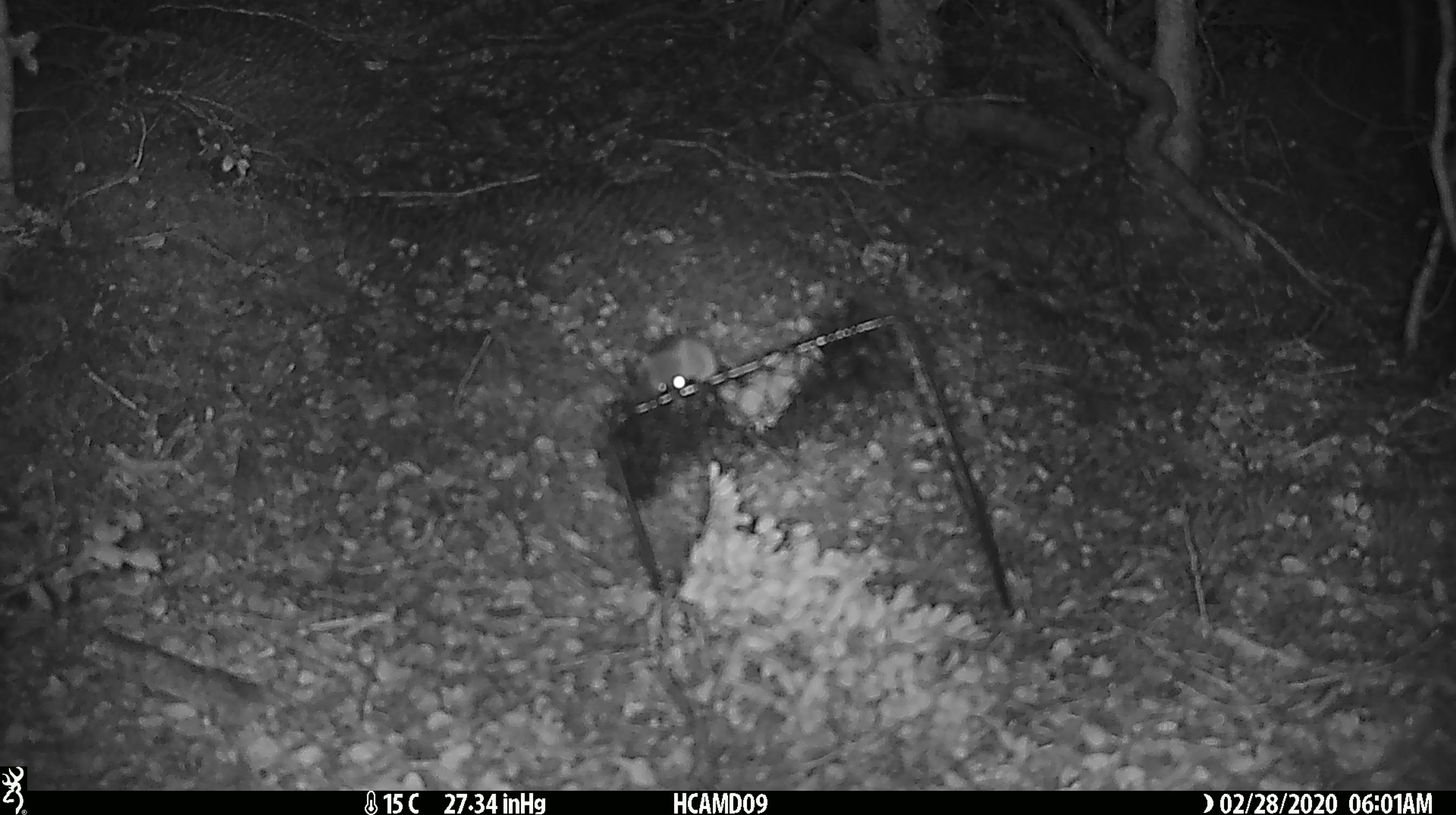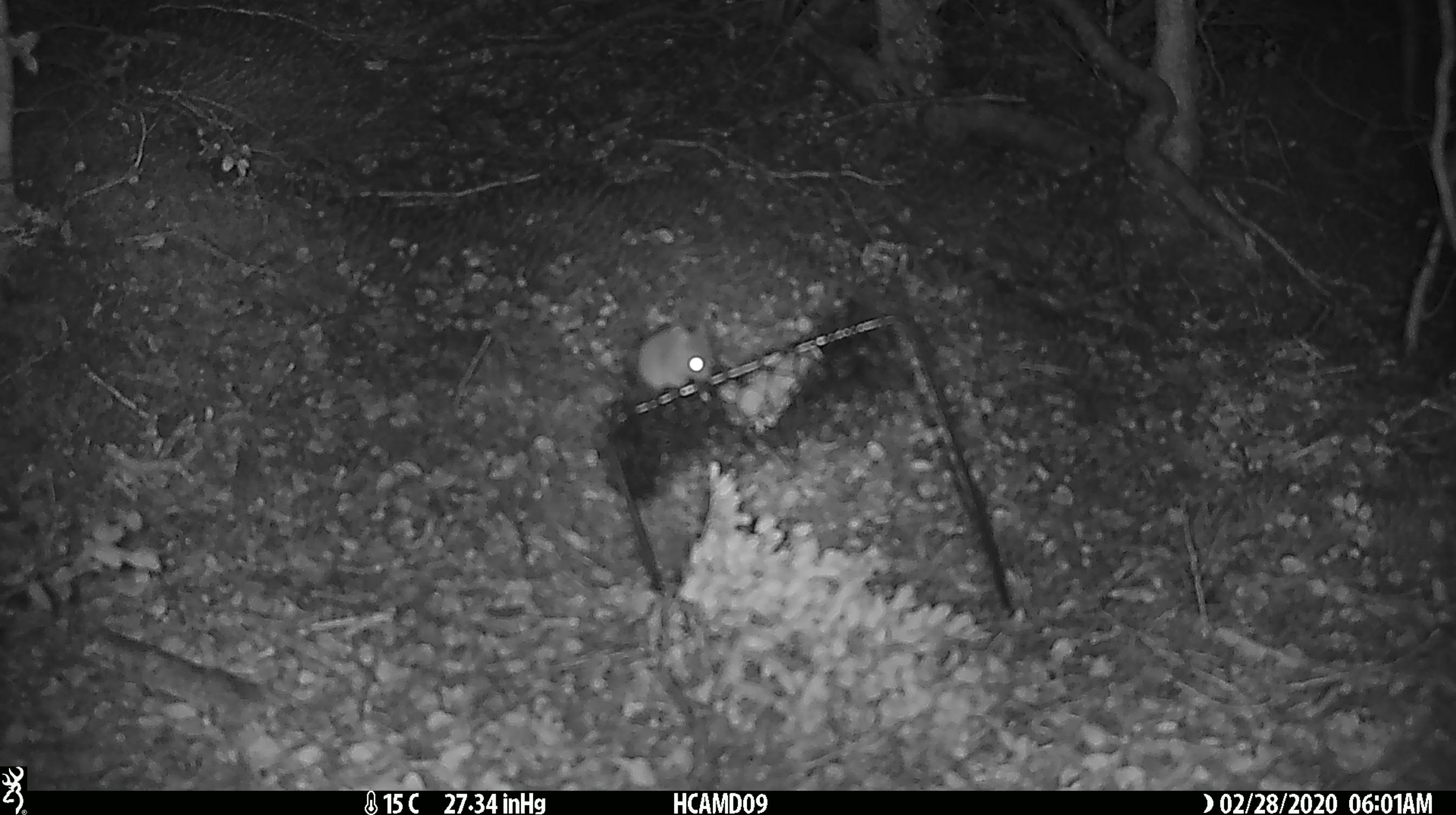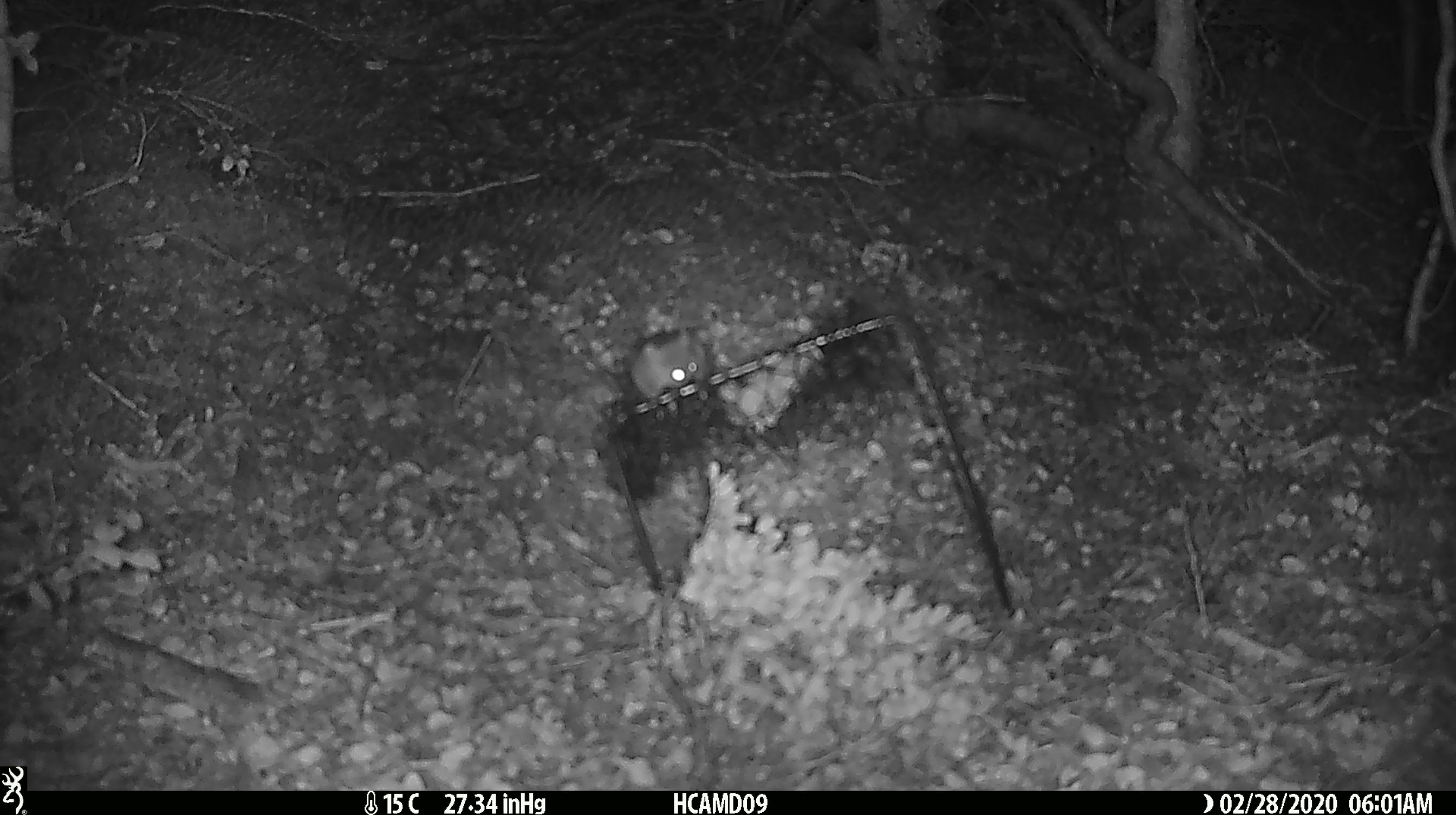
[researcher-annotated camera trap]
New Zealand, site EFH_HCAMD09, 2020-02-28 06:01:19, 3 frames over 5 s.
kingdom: Animalia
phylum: Chordata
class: Mammalia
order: Rodentia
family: Muridae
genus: Mus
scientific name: Mus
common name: mouse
Mouse (Mus).